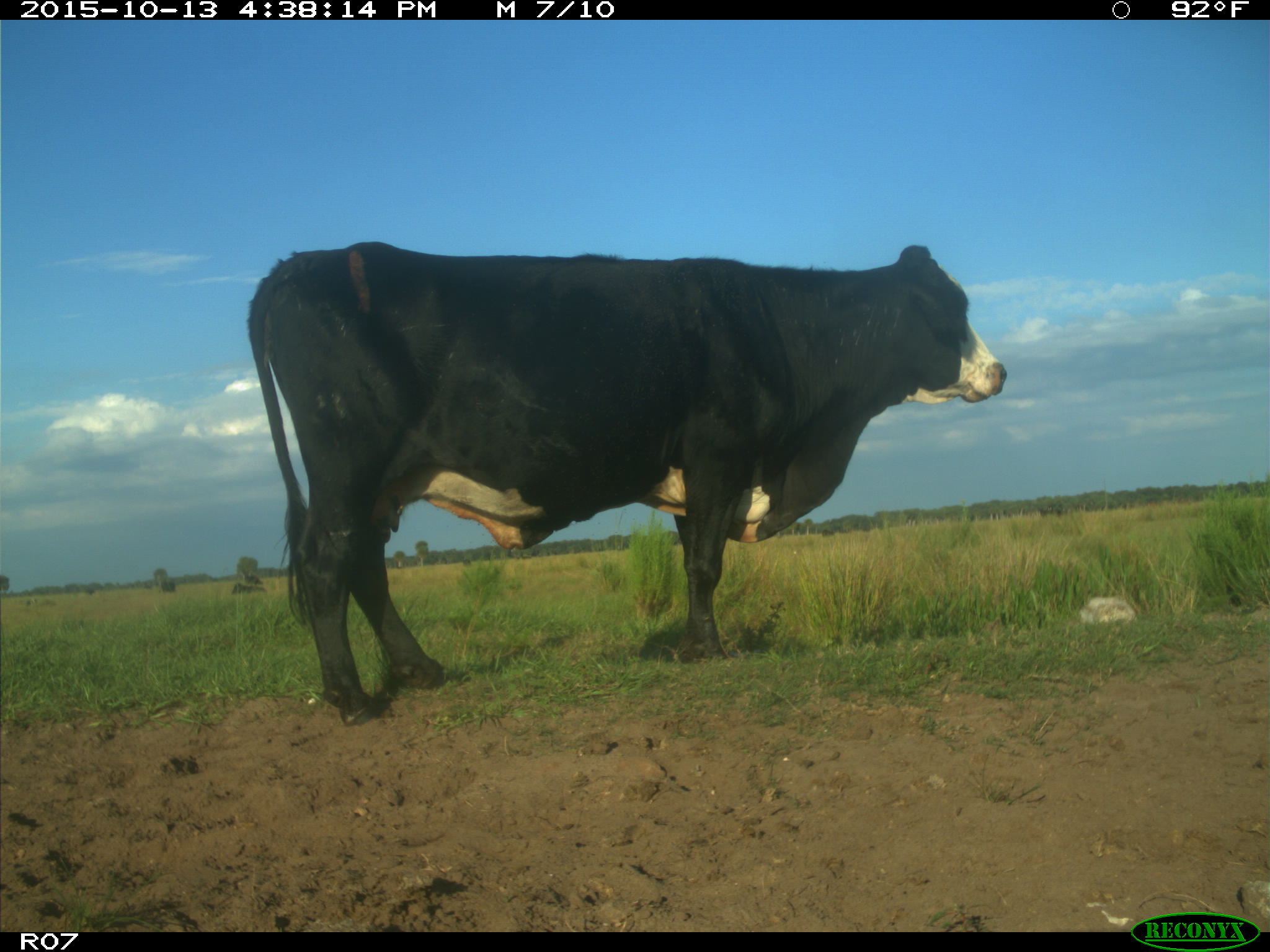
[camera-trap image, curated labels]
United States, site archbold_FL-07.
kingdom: Animalia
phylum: Chordata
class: Mammalia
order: Artiodactyla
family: Bovidae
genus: Bos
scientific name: Bos taurus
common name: domestic cow